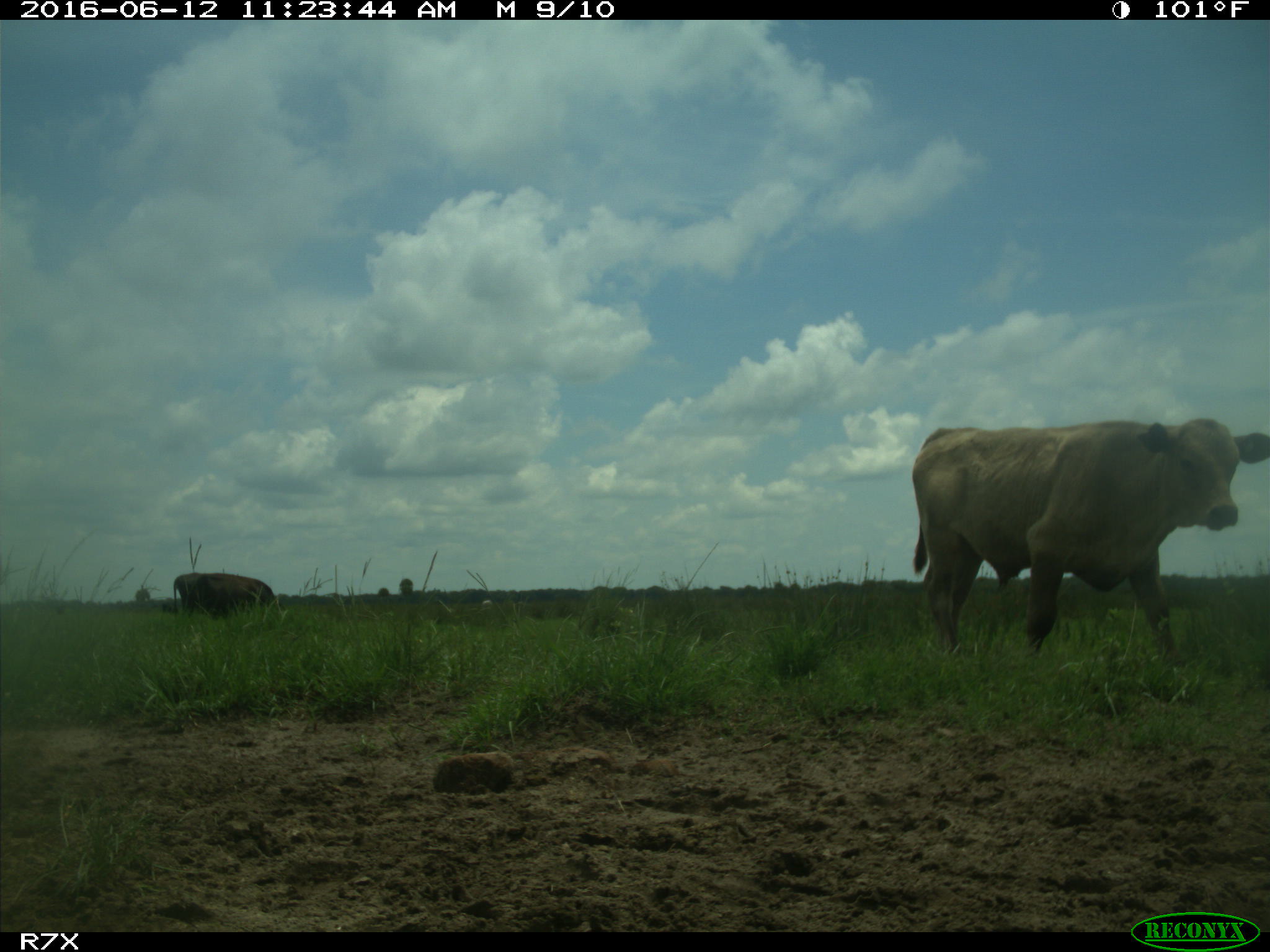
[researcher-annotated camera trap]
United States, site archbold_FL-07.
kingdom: Animalia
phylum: Chordata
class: Mammalia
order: Artiodactyla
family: Bovidae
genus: Bos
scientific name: Bos taurus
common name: domestic cow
Bos taurus (domestic cow).